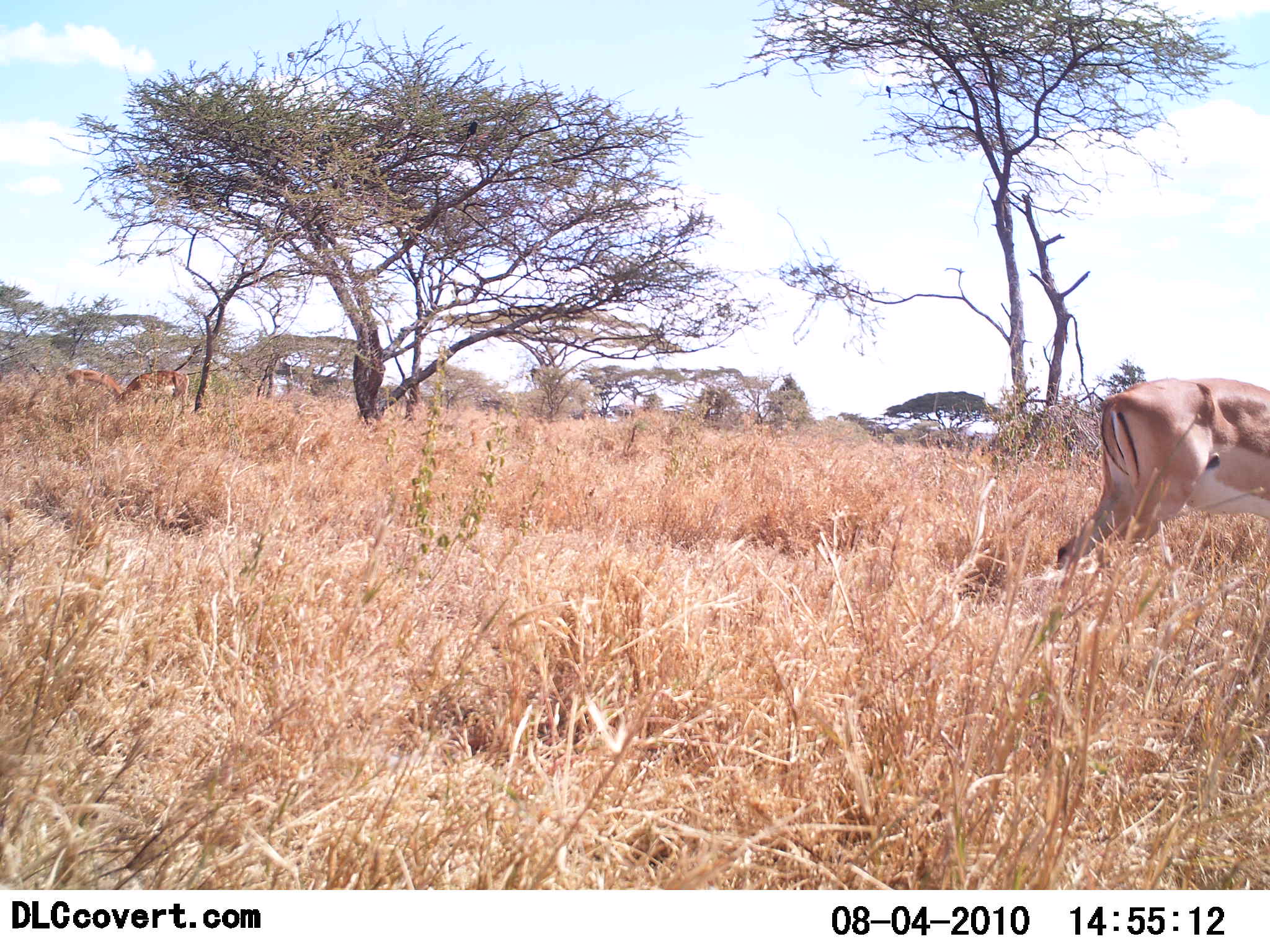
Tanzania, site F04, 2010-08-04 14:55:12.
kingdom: Animalia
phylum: Chordata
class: Mammalia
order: Artiodactyla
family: Bovidae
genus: Nanger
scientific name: Nanger granti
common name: grant's gazelle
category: gazellegrants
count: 3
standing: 17%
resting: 0%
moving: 58%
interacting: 0%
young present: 0%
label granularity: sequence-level